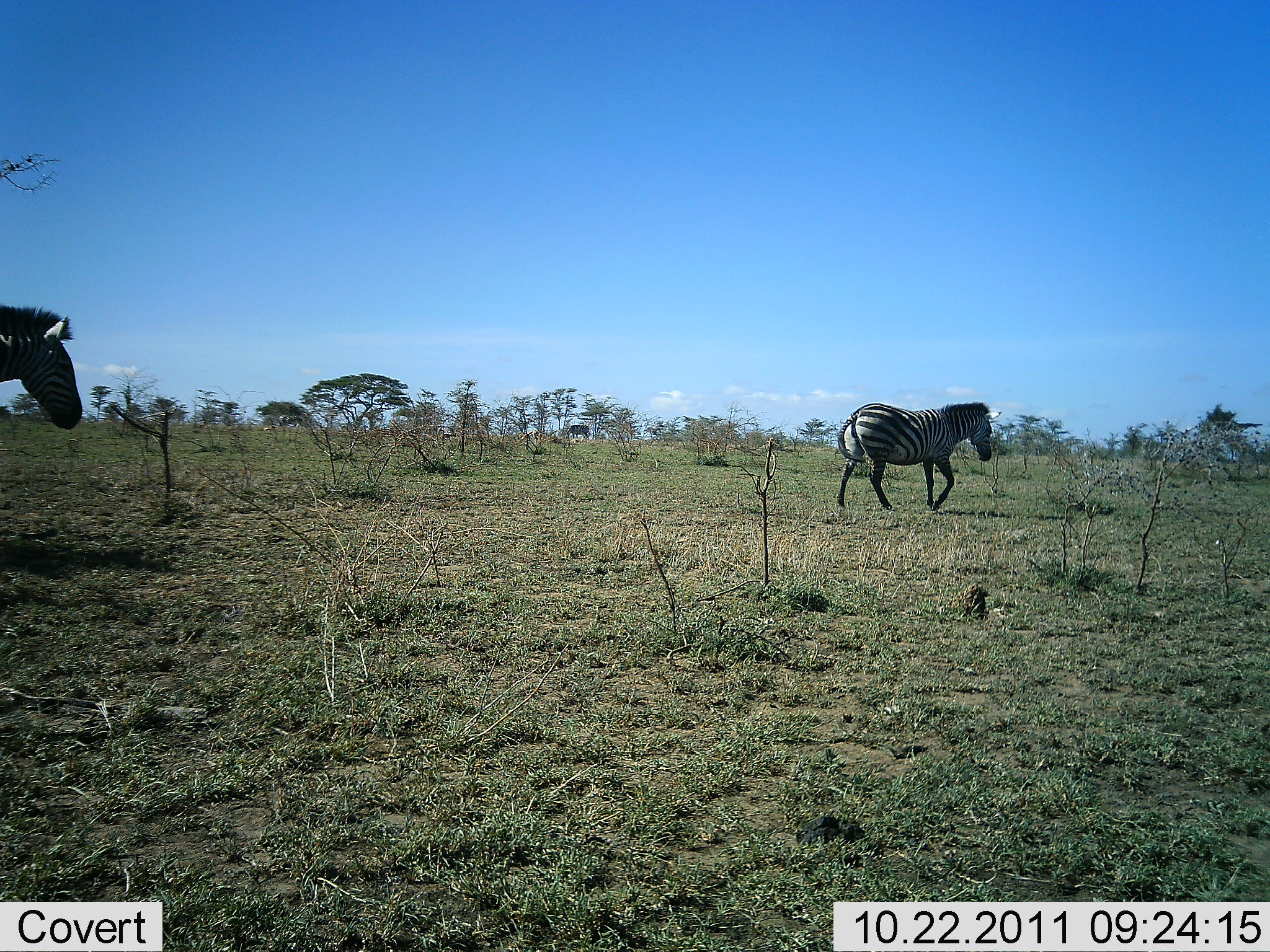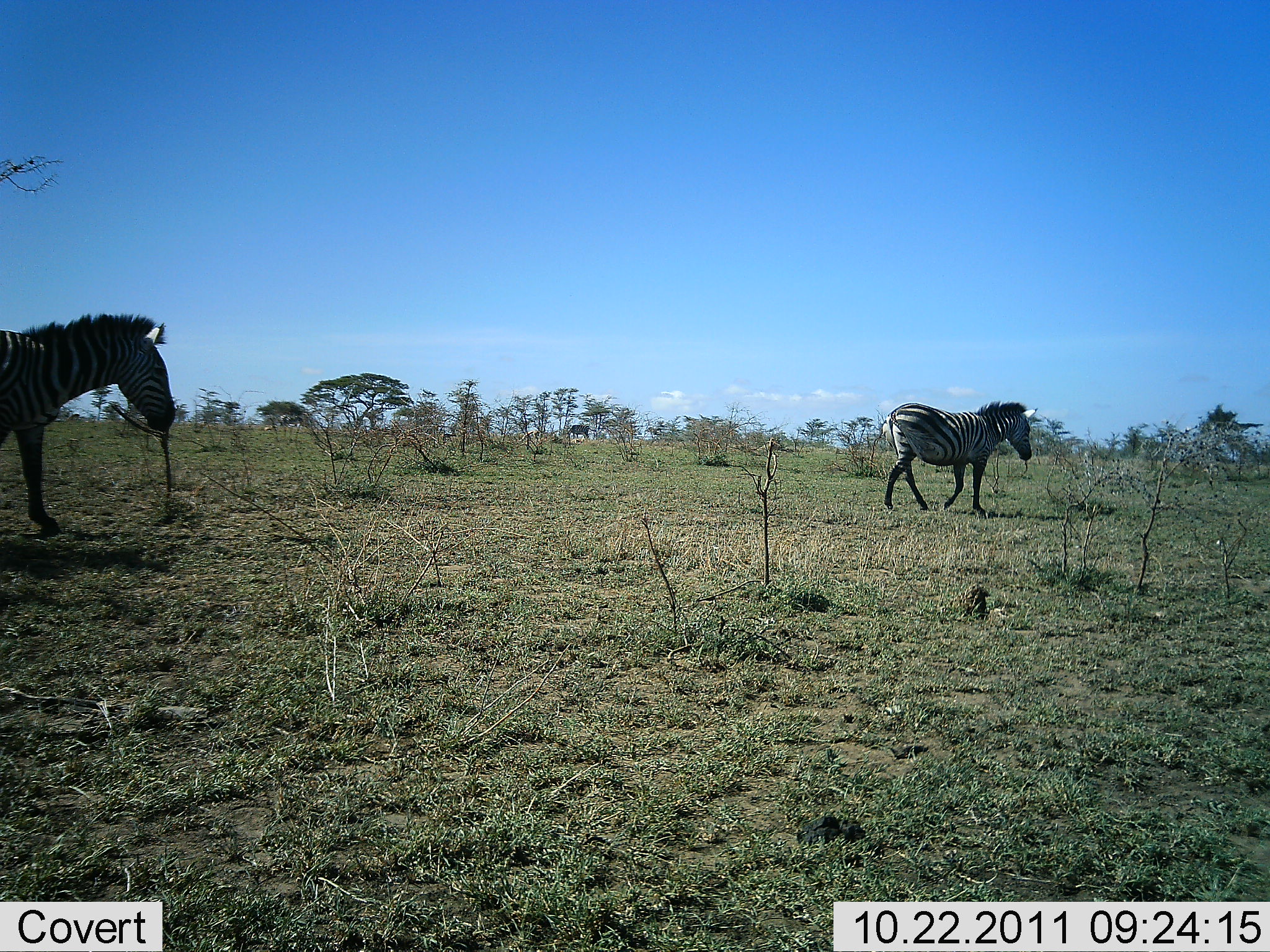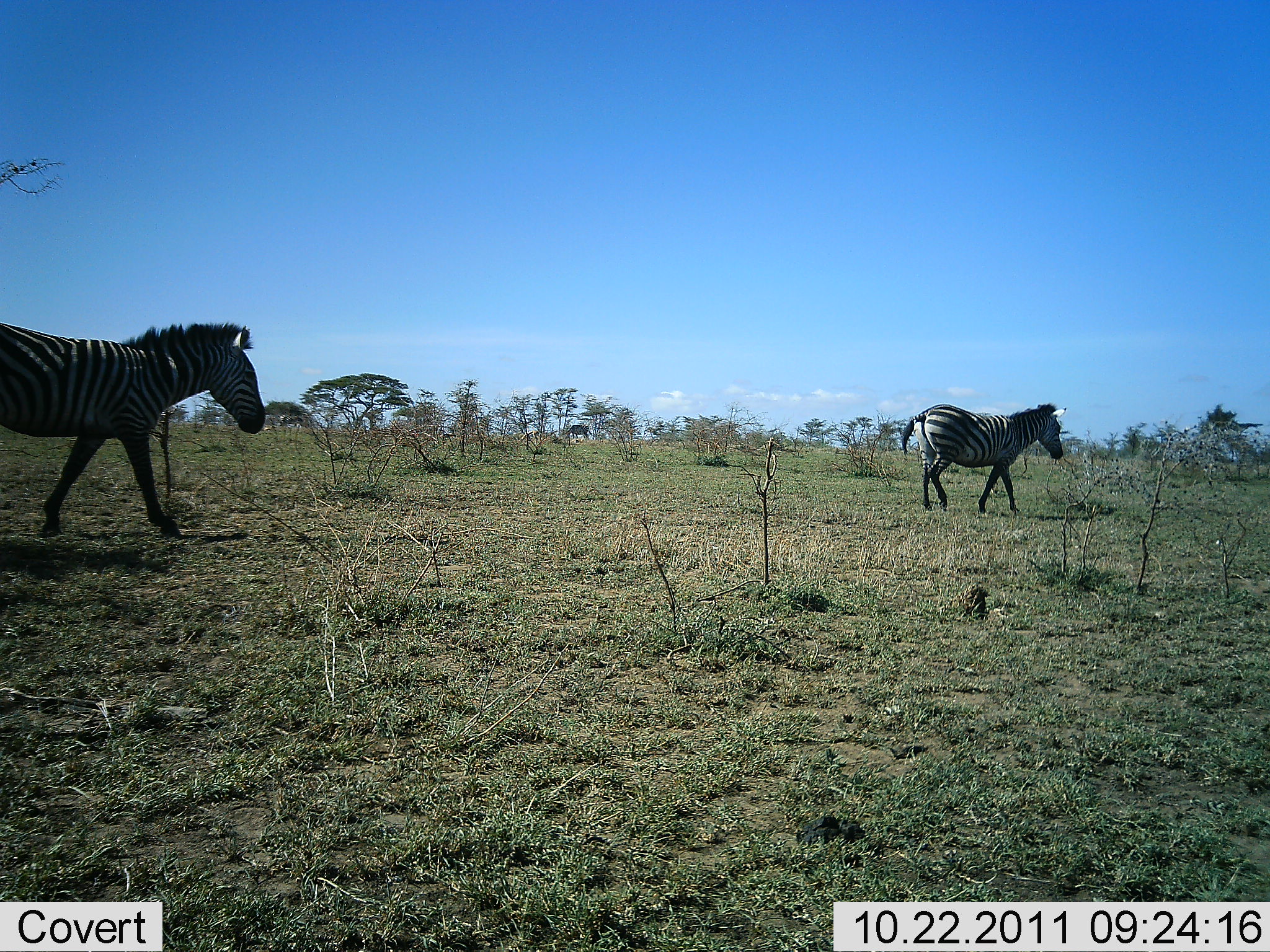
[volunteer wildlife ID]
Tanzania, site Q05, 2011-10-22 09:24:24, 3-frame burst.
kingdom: Animalia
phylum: Chordata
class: Mammalia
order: Perissodactyla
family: Equidae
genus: Equus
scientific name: Equus quagga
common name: plains zebra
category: zebra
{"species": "zebra (plains zebra) (Equus quagga)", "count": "2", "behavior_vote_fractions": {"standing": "12%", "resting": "0%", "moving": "94%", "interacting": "0%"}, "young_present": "0%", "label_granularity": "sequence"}